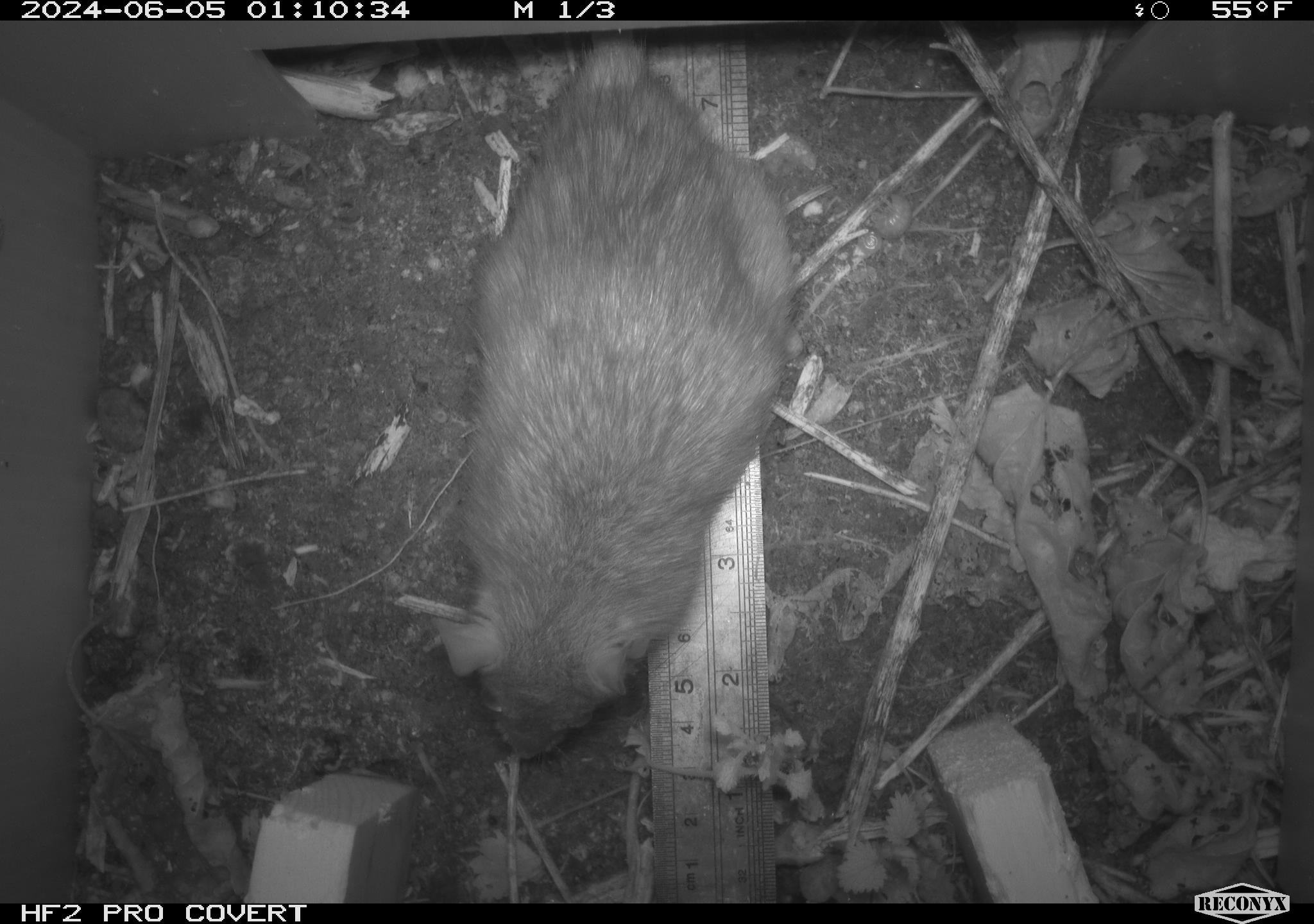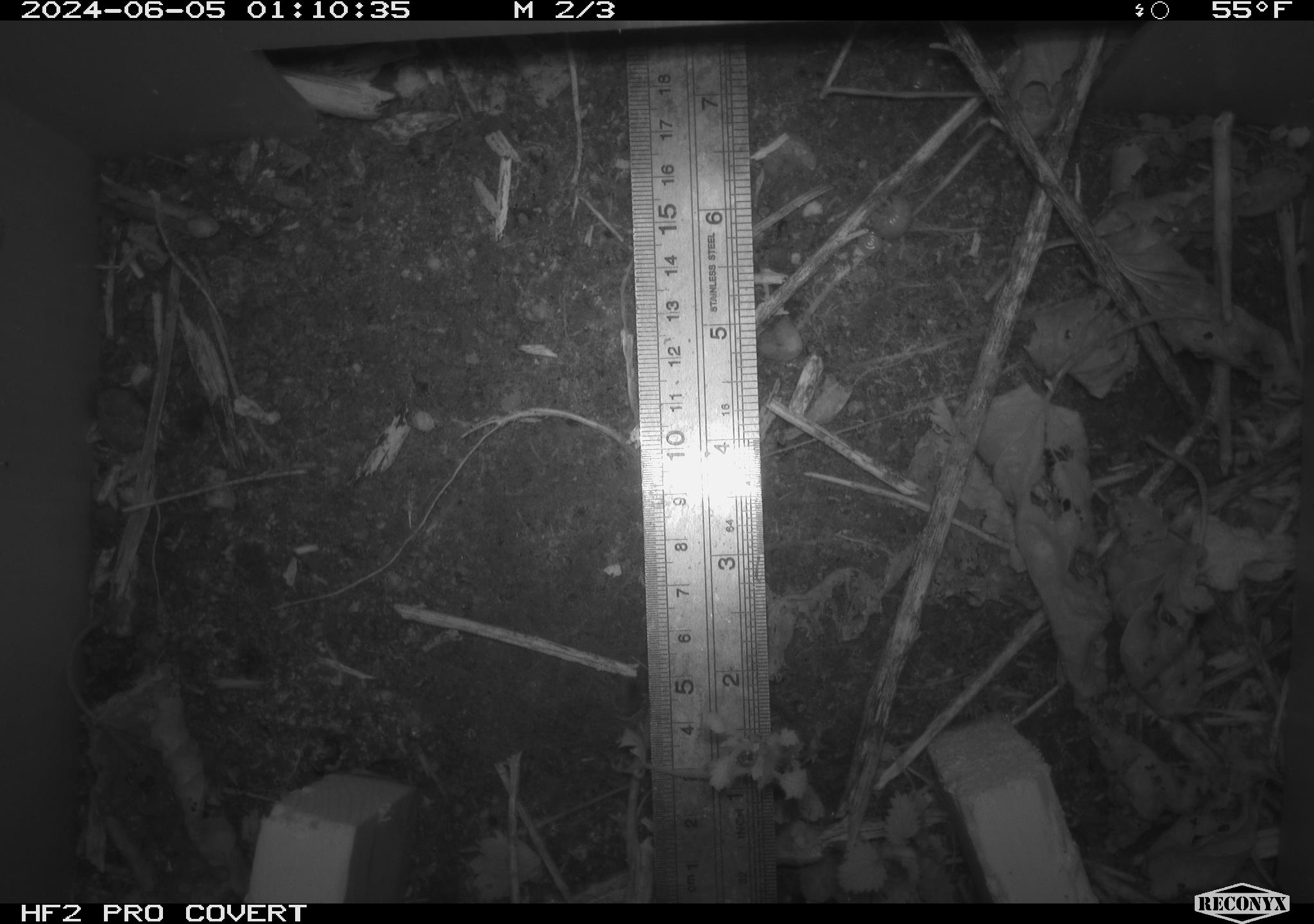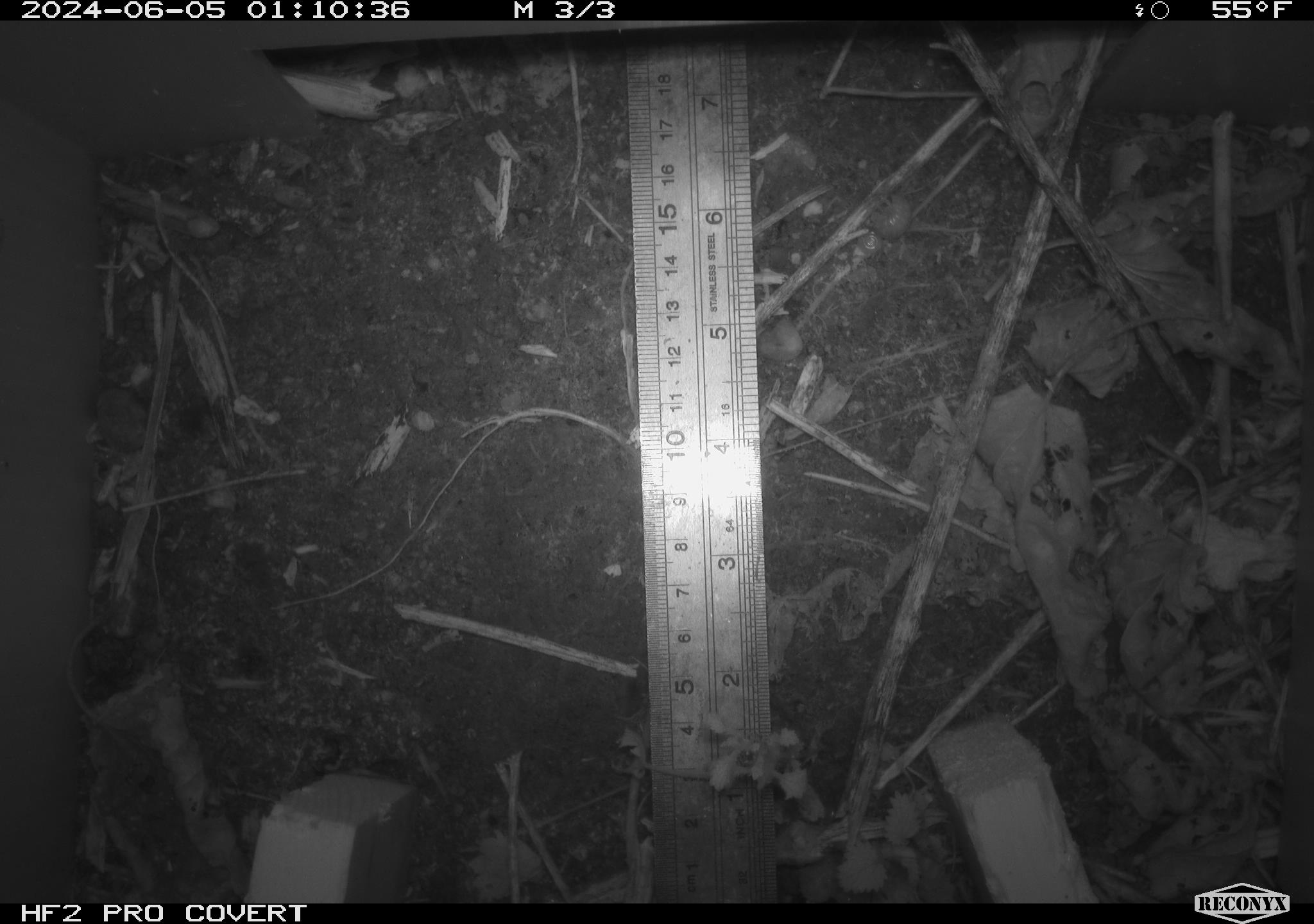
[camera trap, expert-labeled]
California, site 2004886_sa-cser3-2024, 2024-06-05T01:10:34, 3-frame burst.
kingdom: Animalia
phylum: Chordata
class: Mammalia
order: Rodentia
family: Muridae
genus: Rattus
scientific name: Rattus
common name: rat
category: rattus species